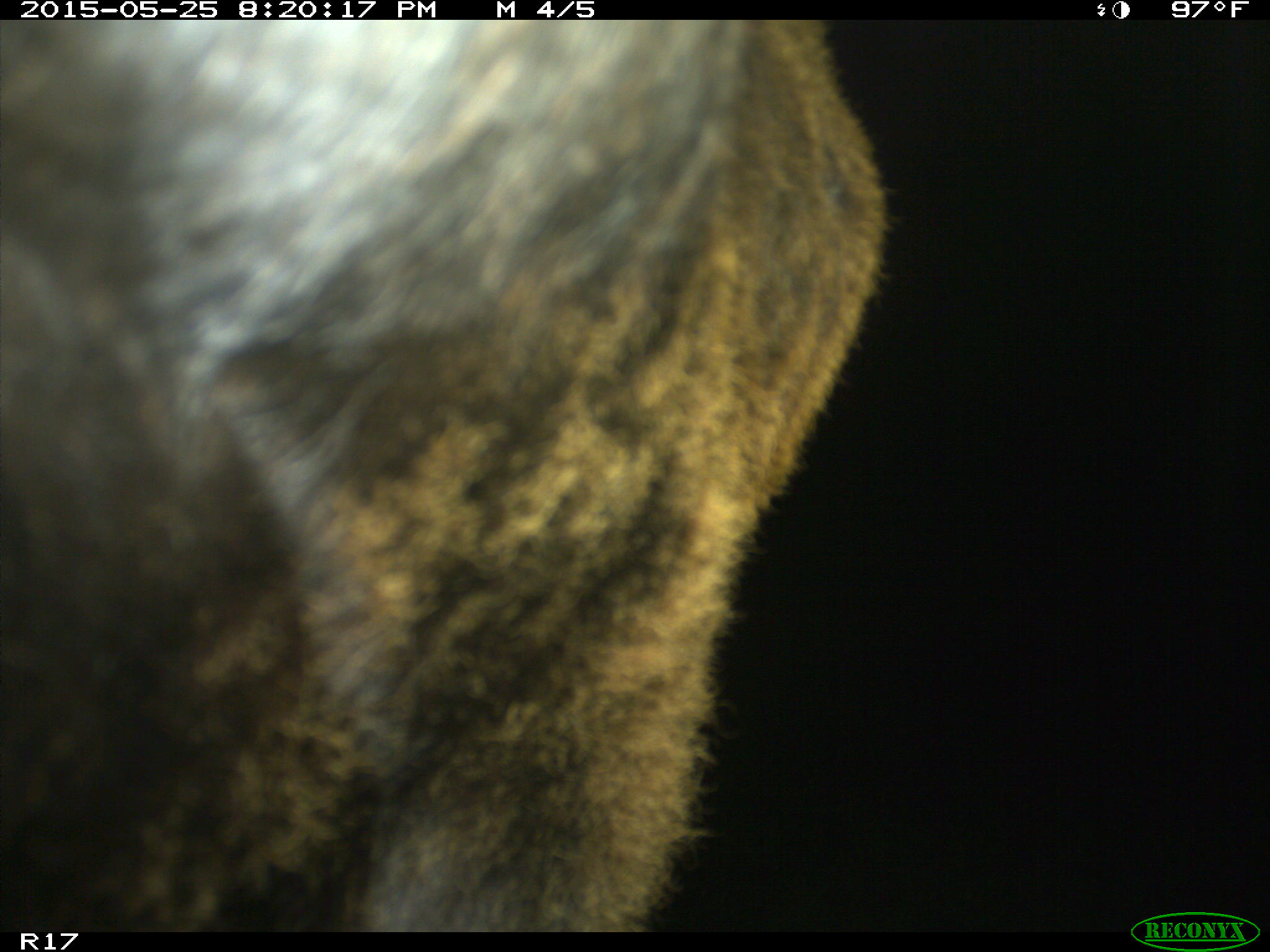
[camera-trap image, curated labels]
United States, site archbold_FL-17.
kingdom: Animalia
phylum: Chordata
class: Mammalia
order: Artiodactyla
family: Bovidae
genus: Bos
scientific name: Bos taurus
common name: domestic cow